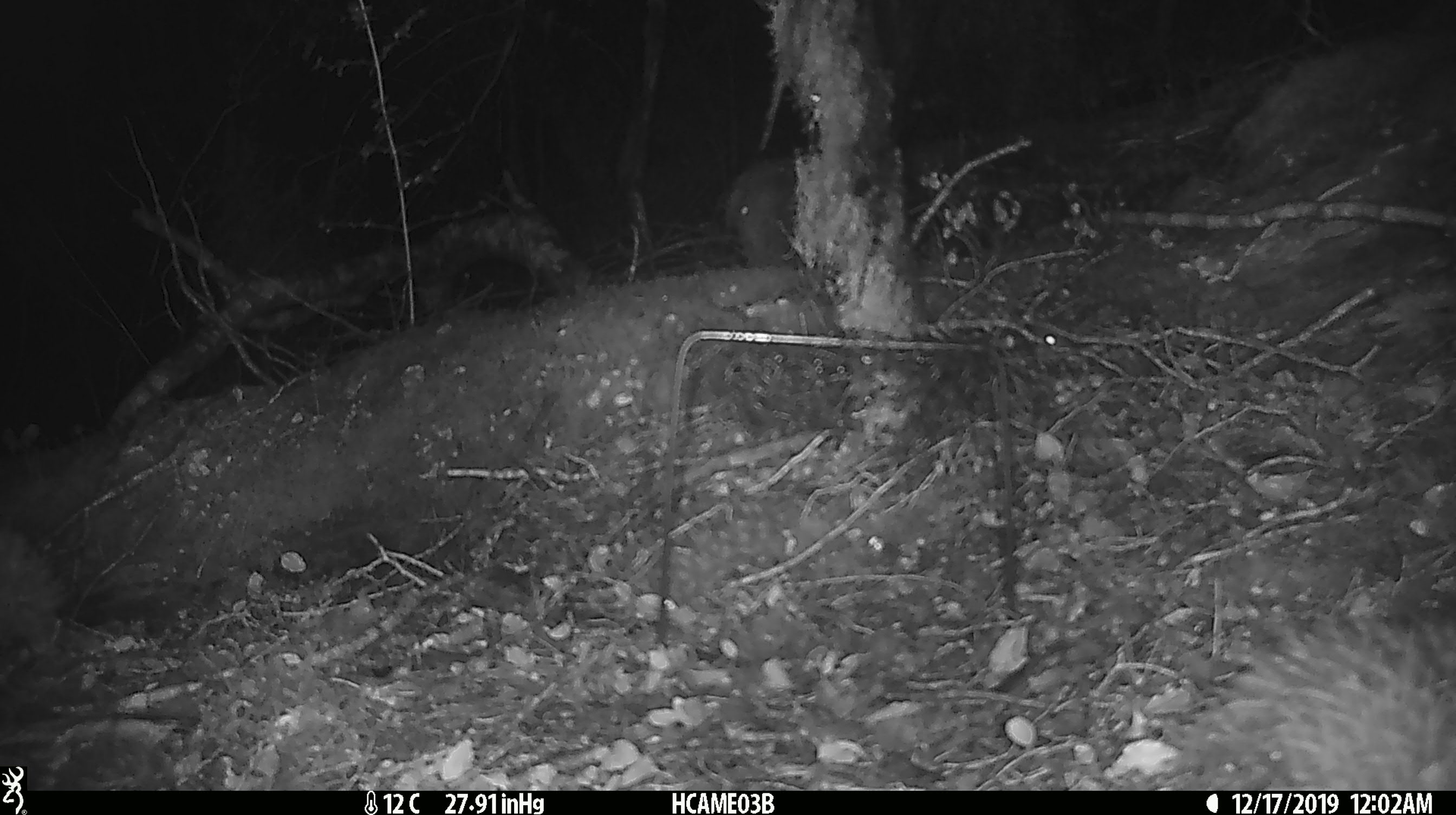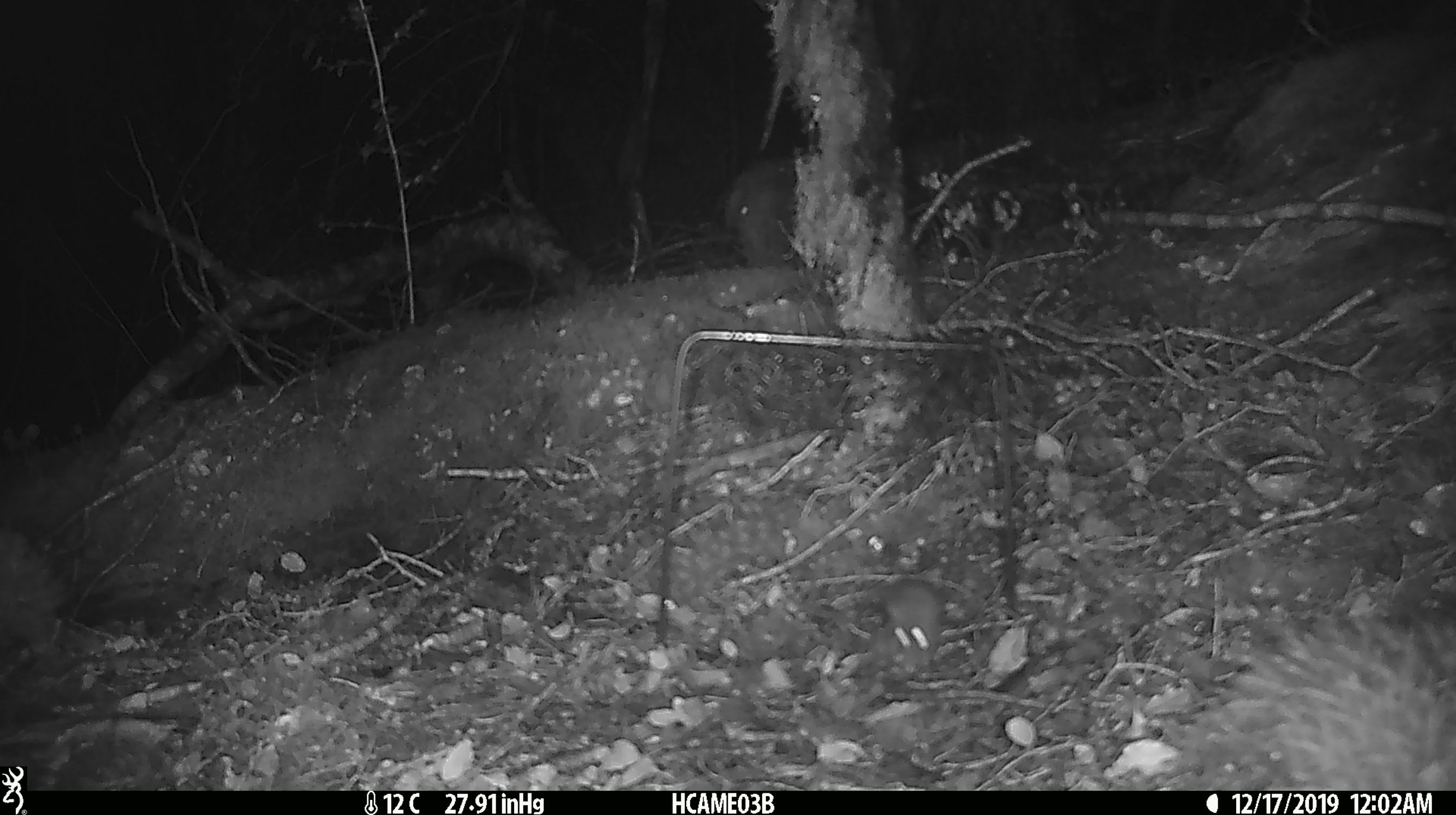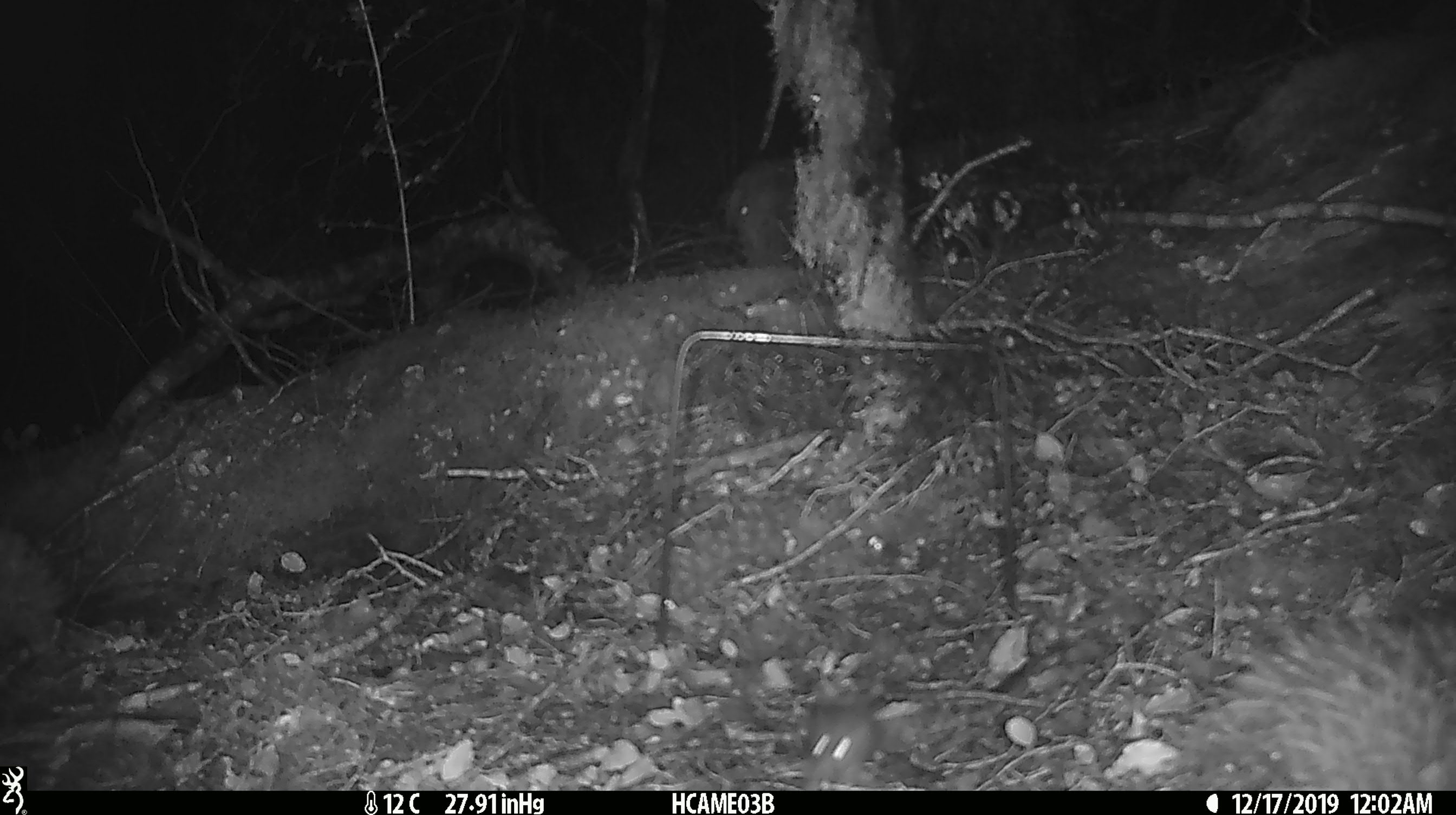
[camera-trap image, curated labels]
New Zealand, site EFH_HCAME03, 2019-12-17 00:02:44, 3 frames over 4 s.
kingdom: Animalia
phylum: Chordata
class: Mammalia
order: Rodentia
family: Muridae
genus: Mus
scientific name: Mus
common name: mouse